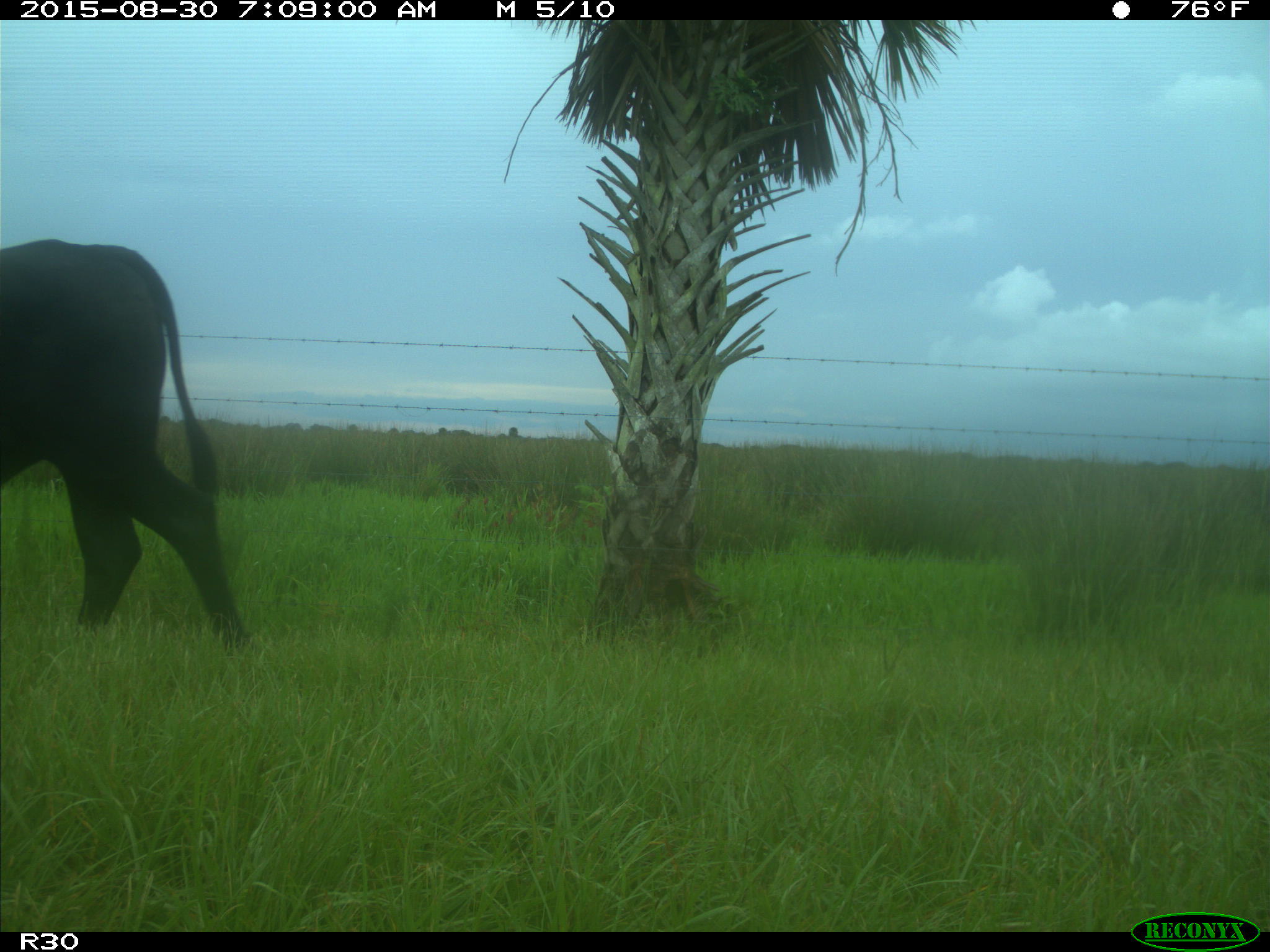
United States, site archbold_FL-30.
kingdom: Animalia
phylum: Chordata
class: Mammalia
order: Artiodactyla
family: Bovidae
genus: Bos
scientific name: Bos taurus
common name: domestic cow